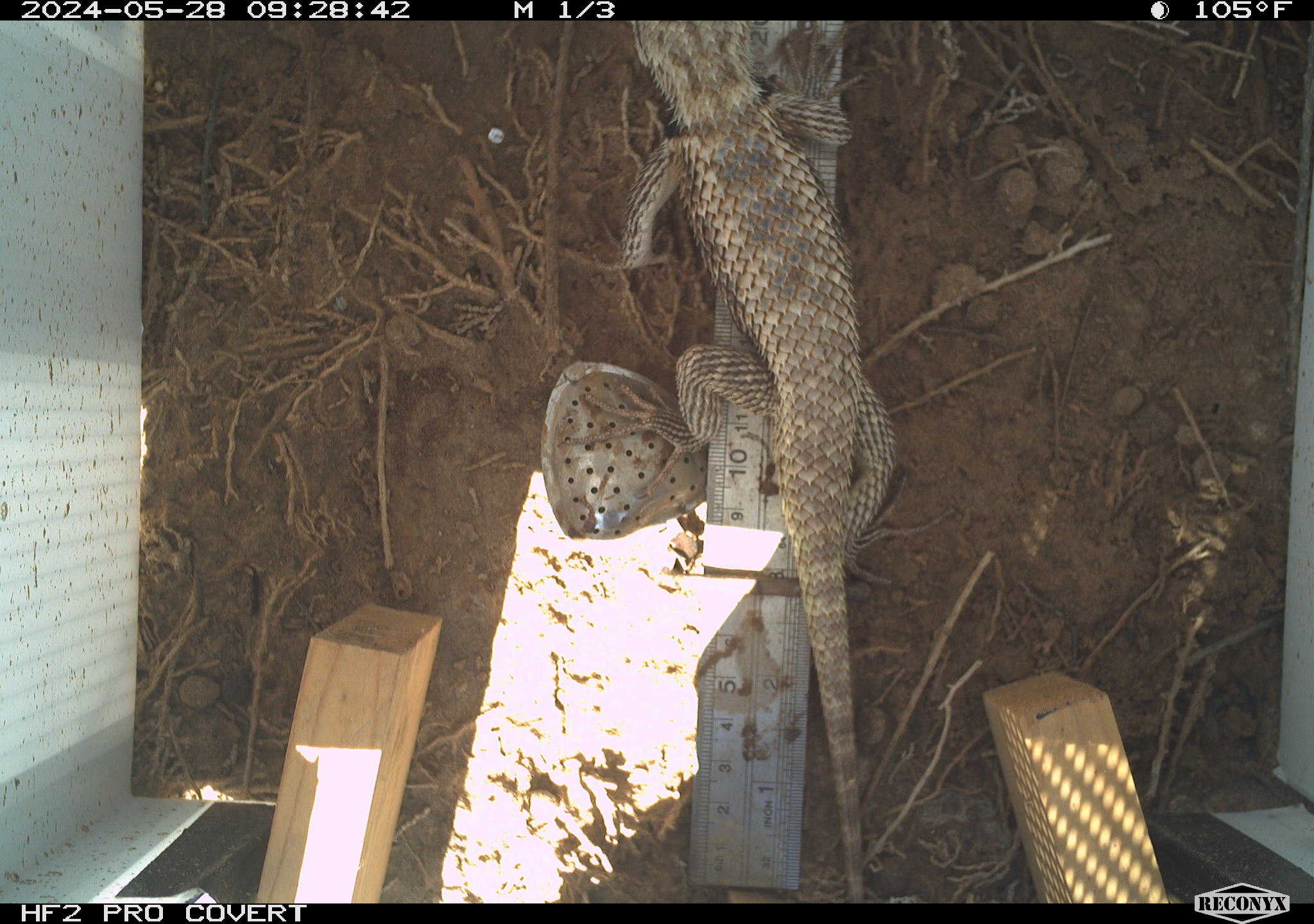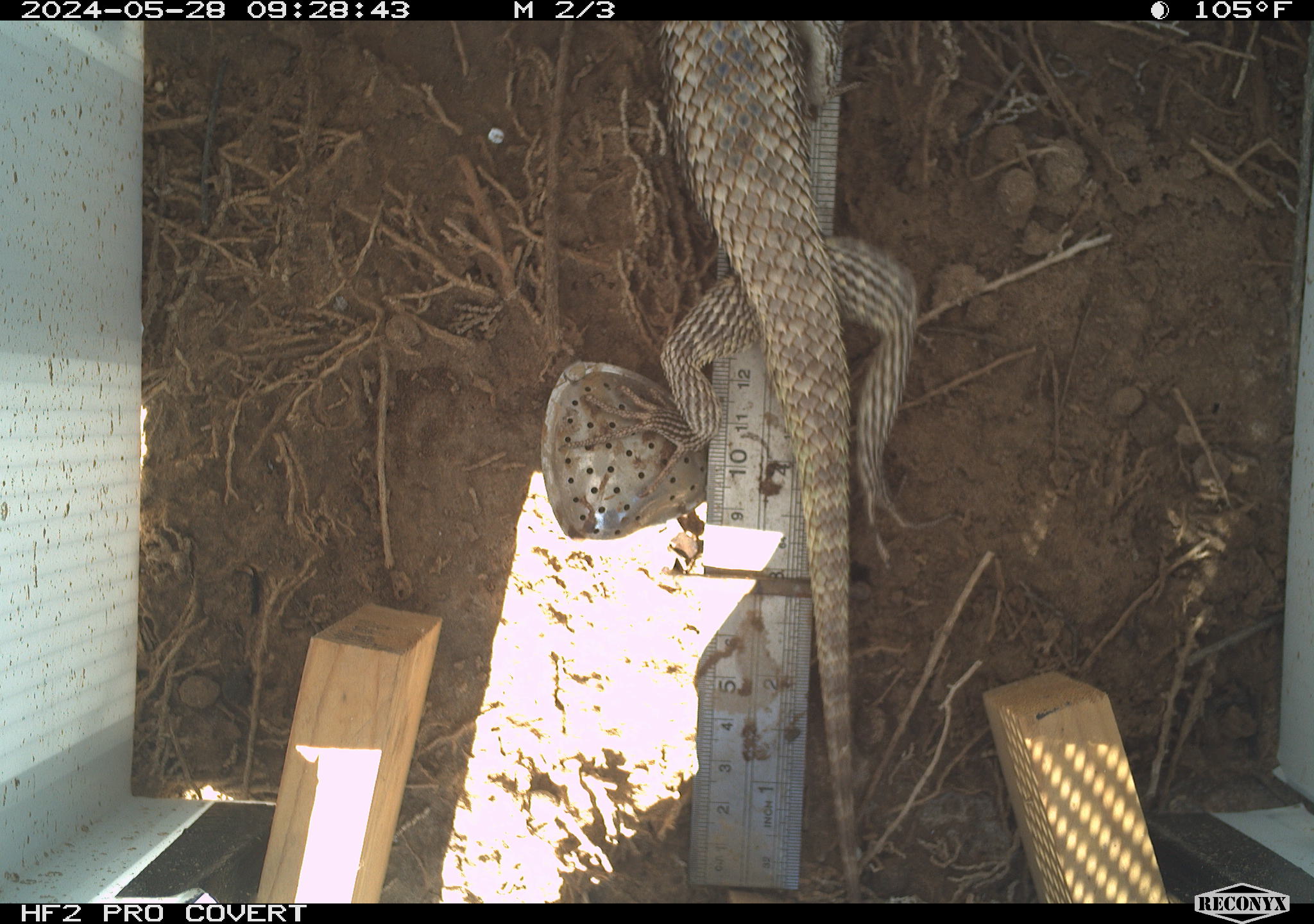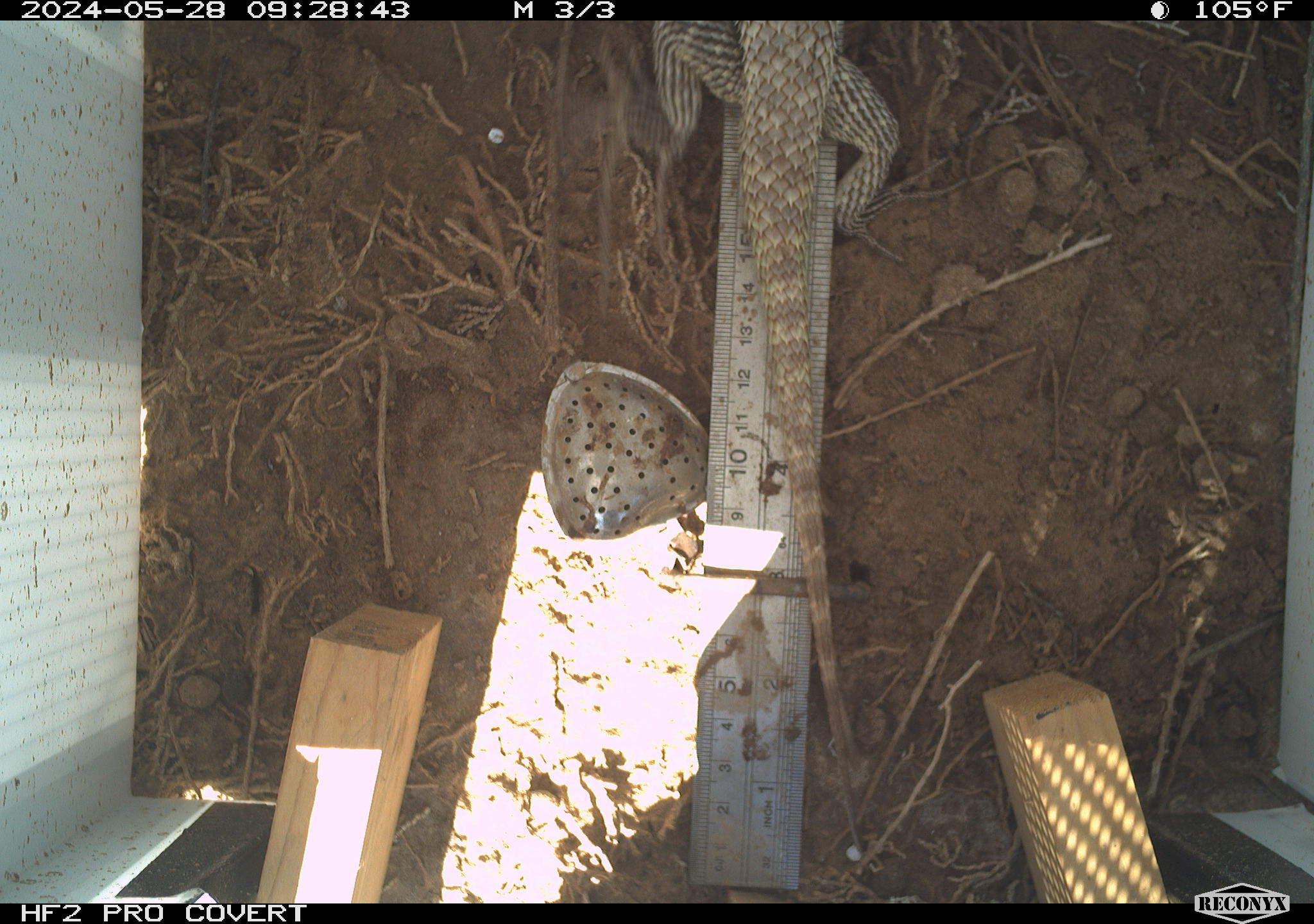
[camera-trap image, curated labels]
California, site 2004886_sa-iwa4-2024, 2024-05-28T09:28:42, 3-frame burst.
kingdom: Animalia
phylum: Chordata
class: Reptilia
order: Squamata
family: Phrynosomatidae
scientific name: Phrynosomatidae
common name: phrynosomatid lizards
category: phrynosomatidae family